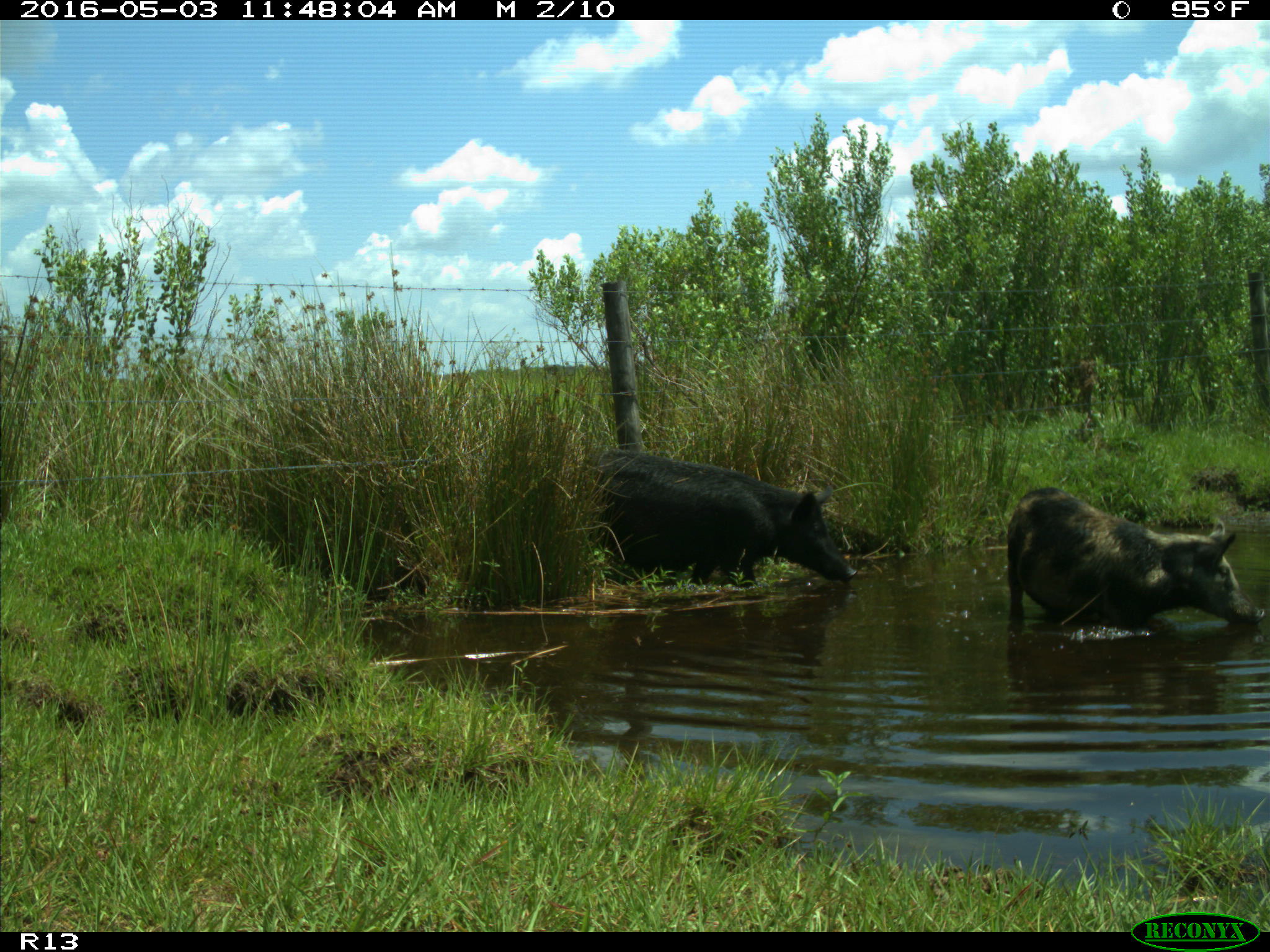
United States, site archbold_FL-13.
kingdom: Animalia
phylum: Chordata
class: Mammalia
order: Artiodactyla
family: Suidae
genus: Sus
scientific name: Sus scrofa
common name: wild boar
Sus scrofa (wild boar).